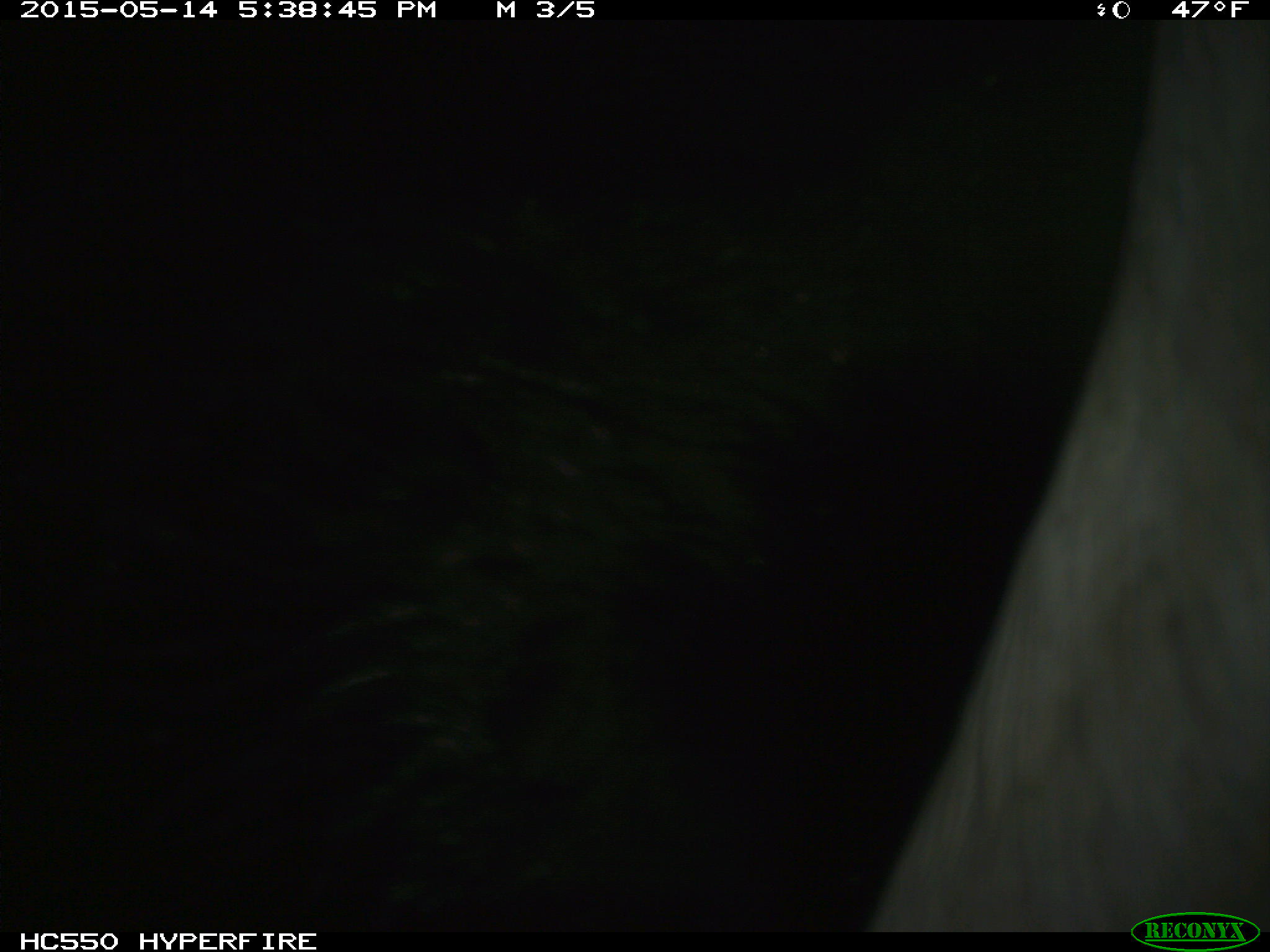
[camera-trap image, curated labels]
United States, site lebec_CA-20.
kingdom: Animalia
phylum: Chordata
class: Mammalia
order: Artiodactyla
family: Bovidae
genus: Bos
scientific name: Bos taurus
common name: domestic cow